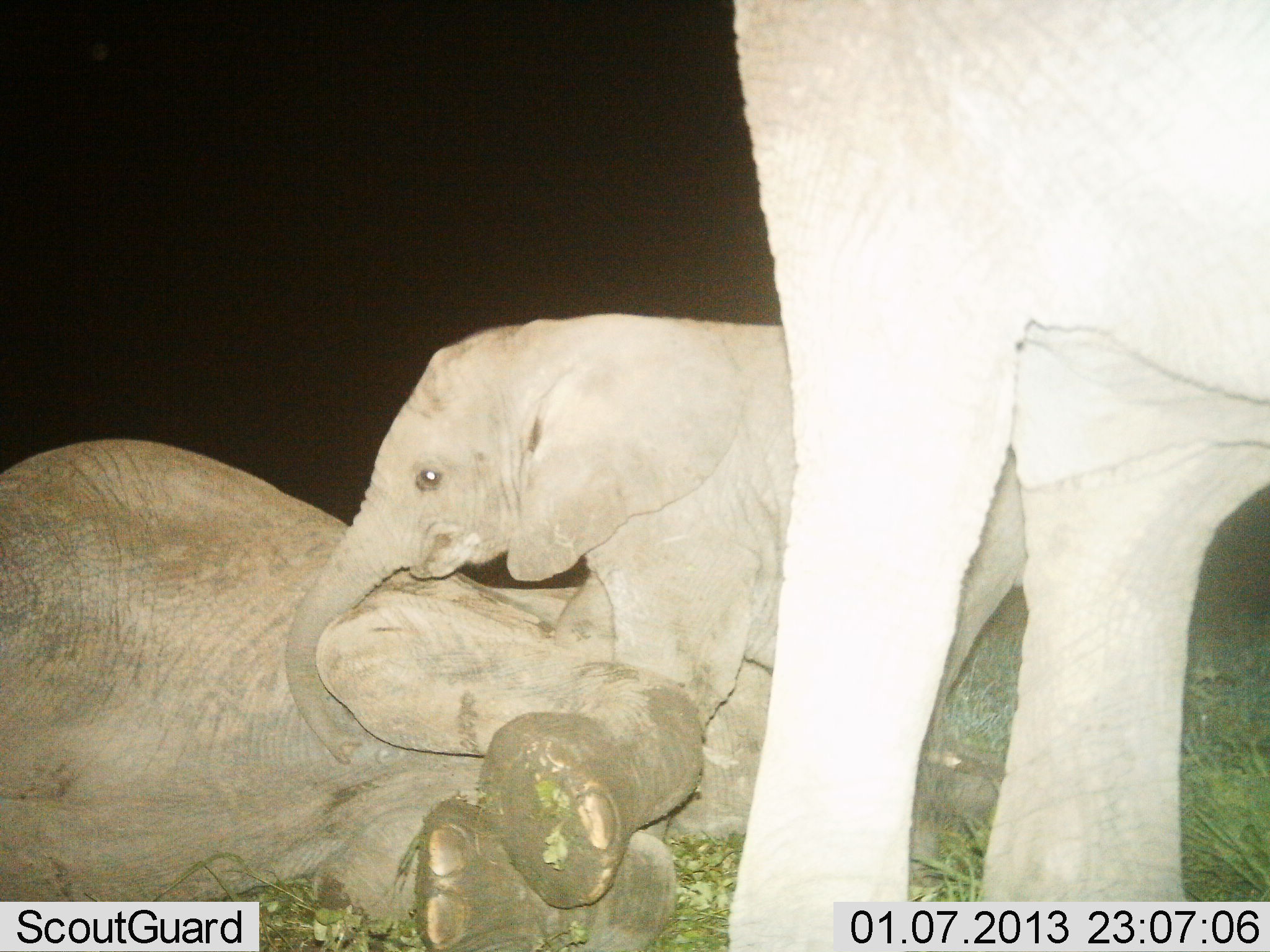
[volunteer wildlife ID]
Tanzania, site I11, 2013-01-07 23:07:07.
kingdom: Animalia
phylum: Chordata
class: Mammalia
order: Proboscidea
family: Elephantidae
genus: Loxodonta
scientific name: Loxodonta africana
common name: african bush elephant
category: elephant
Elephant (african bush elephant) (Loxodonta africana), count 3. Behavior (volunteer vote fractions): standing 56%, resting 78%, moving 2%, interacting 49%. Young present (vote fraction): 73%. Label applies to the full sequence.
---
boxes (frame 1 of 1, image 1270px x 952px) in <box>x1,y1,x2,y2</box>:
animal: <box>725,0,1270,950</box>; <box>284,310,1027,840</box>; <box>0,438,701,952</box>